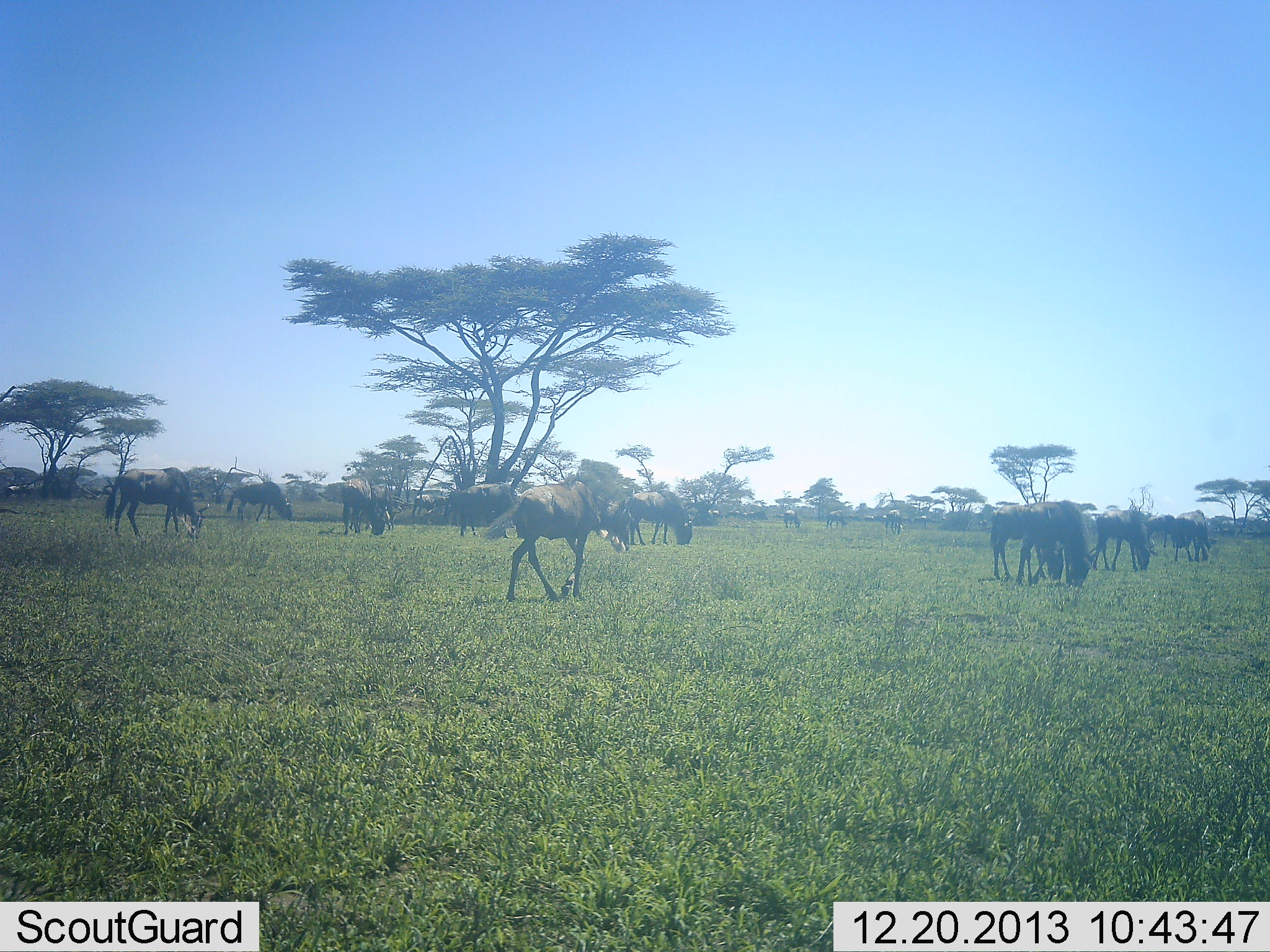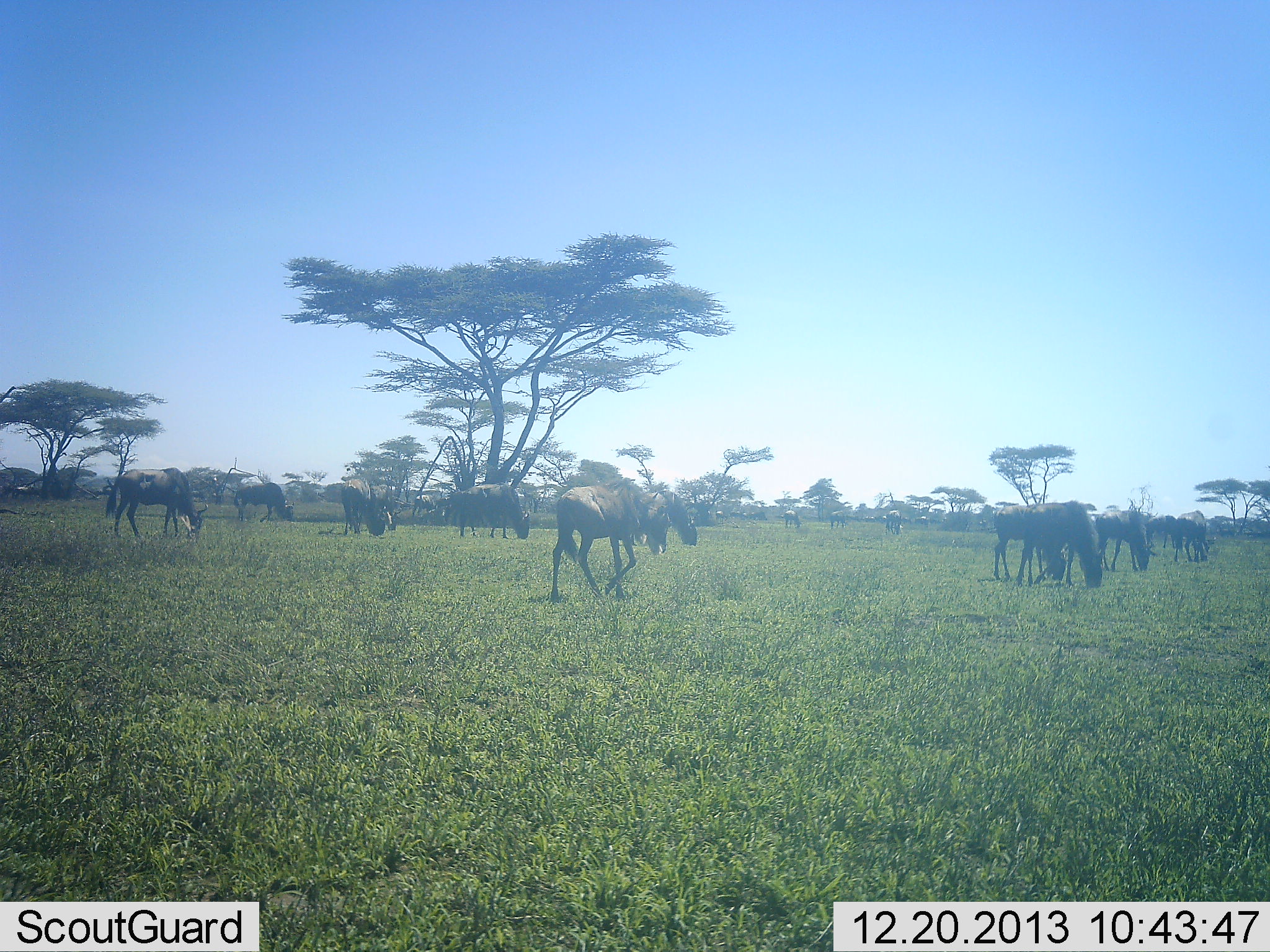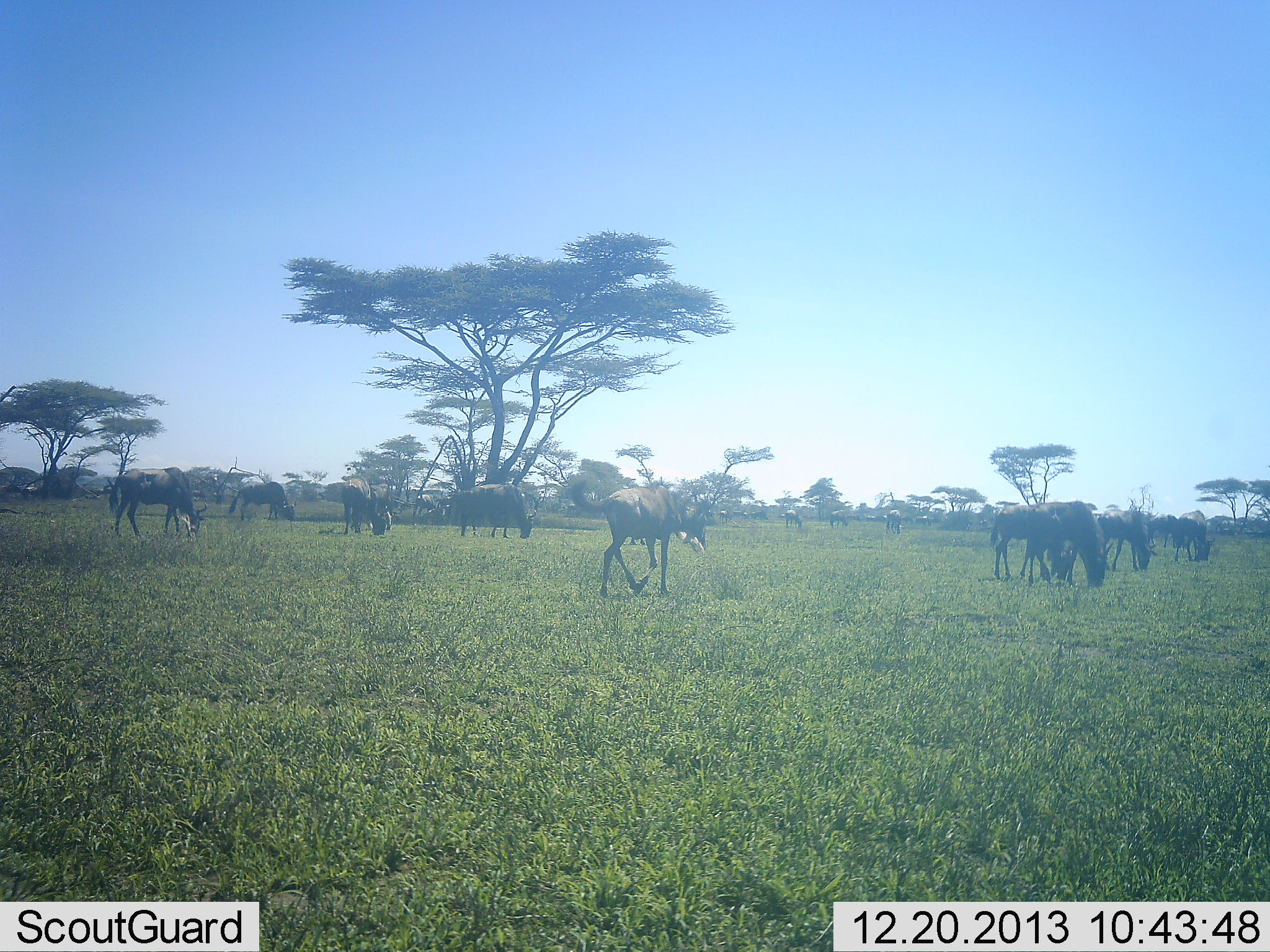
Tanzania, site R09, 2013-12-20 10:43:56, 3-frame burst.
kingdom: Animalia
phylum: Chordata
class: Mammalia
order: Artiodactyla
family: Bovidae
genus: Connochaetes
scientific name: Connochaetes taurinus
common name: blue wildebeest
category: wildebeest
Wildebeest (blue wildebeest) (Connochaetes taurinus), count 11-50. Behavior (volunteer vote fractions): standing 20%, resting 10%, moving 60%, interacting 0%. Young present (vote fraction): 10%. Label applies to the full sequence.